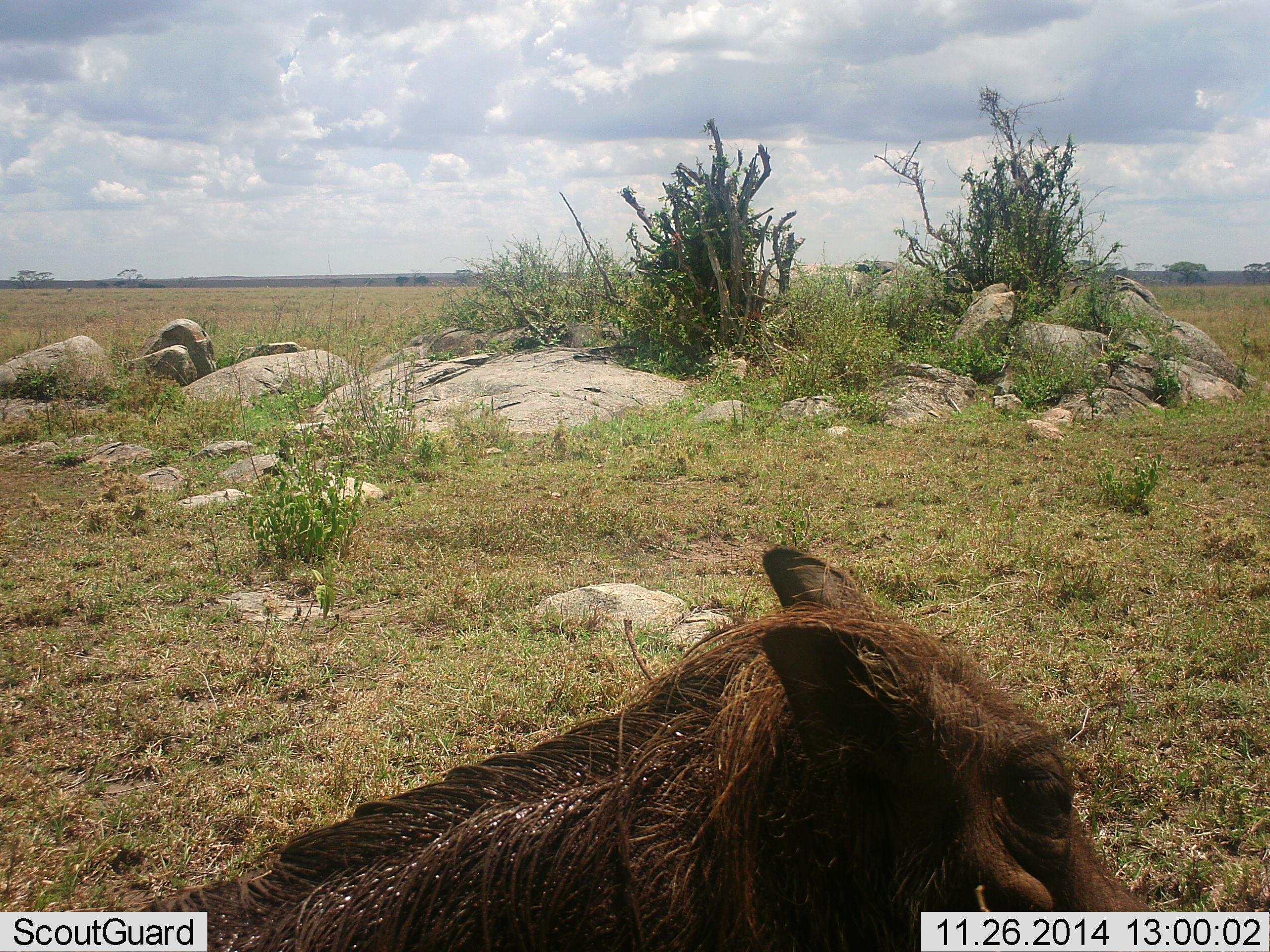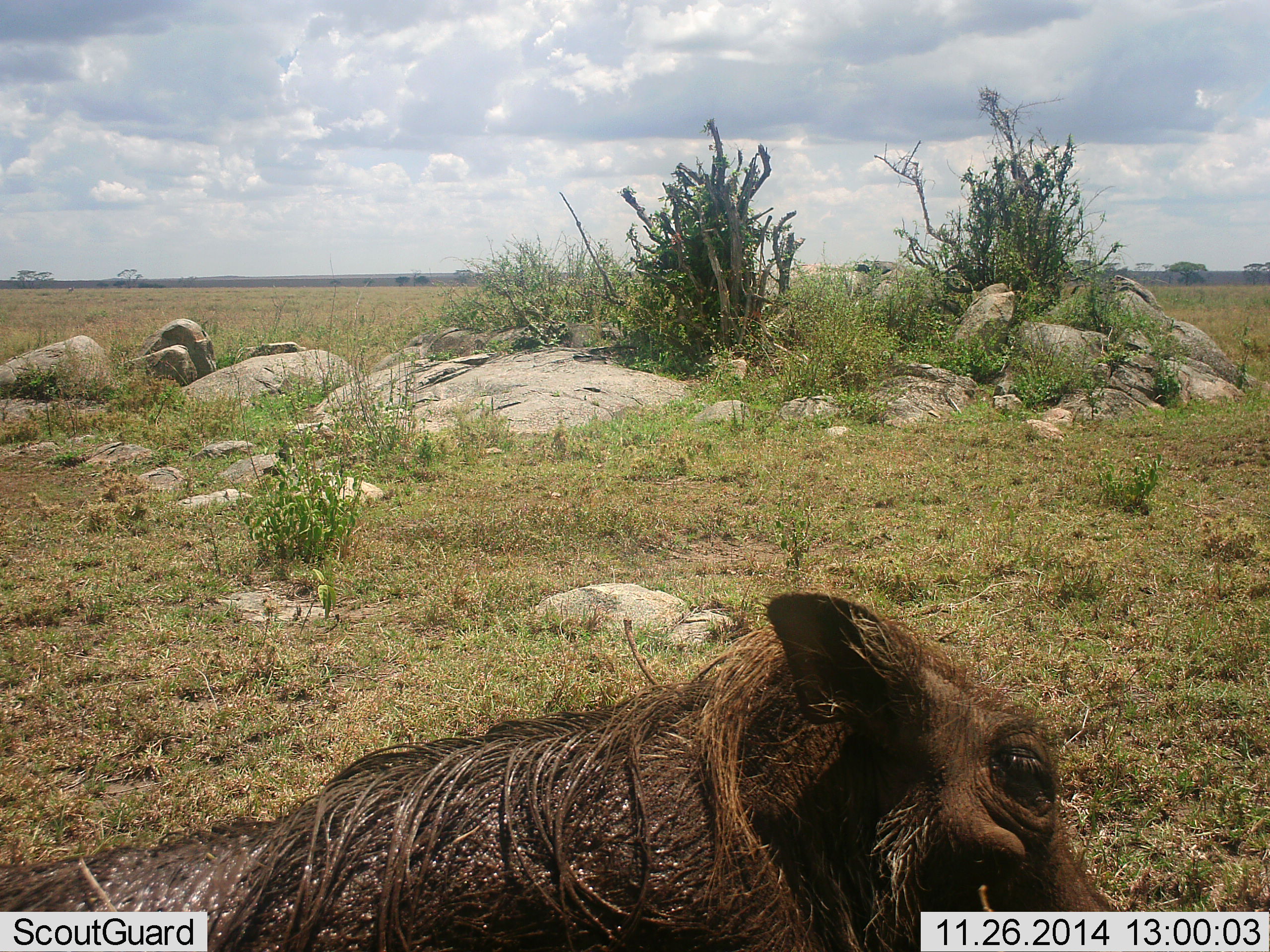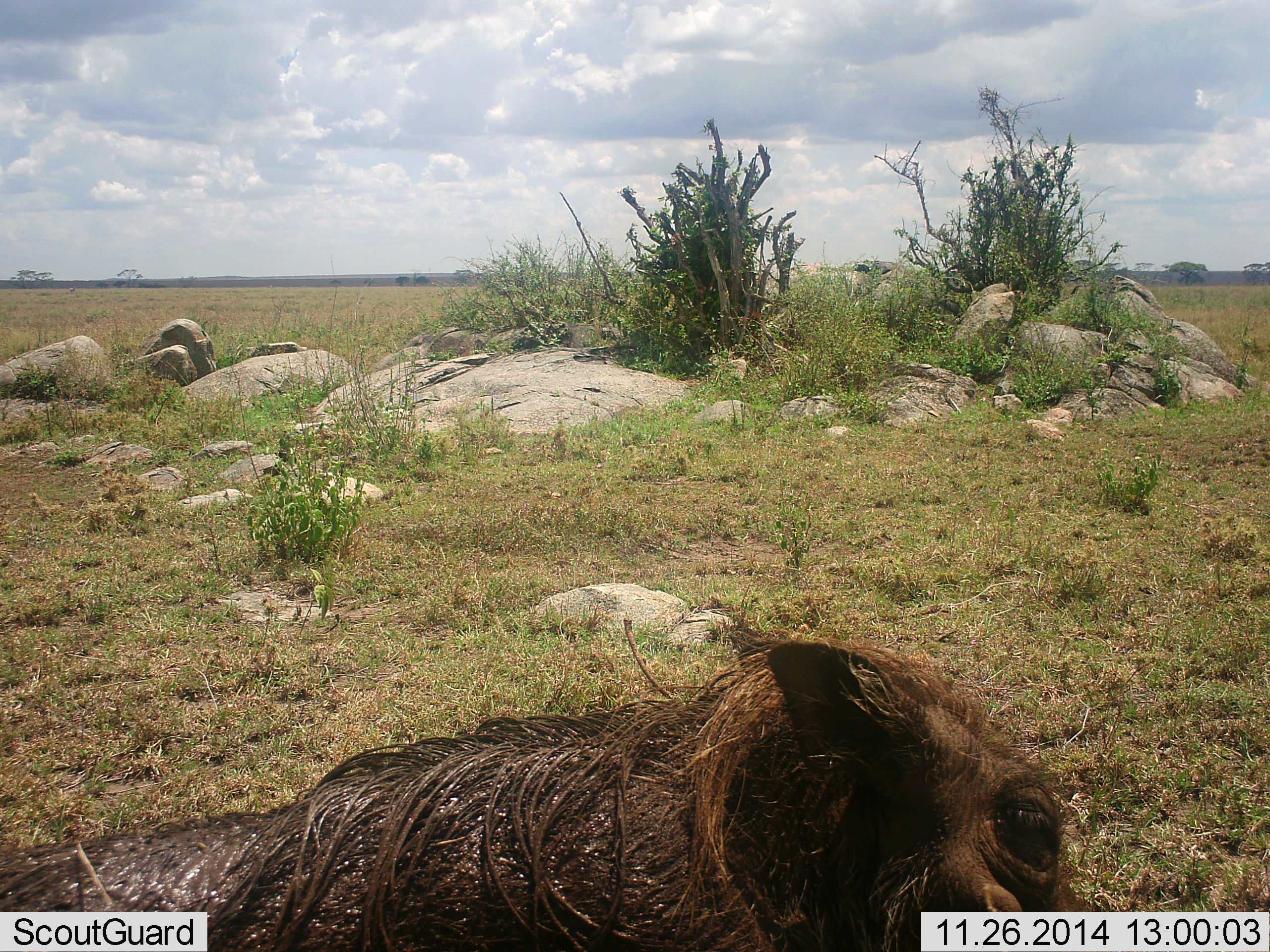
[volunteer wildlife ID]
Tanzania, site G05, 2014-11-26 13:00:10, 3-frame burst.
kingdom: Animalia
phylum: Chordata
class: Mammalia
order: Artiodactyla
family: Suidae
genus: Phacochoerus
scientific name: Phacochoerus africanus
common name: warthog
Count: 1.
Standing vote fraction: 40%.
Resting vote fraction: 30%.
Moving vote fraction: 30%.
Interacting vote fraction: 10%.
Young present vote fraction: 0%.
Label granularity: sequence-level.